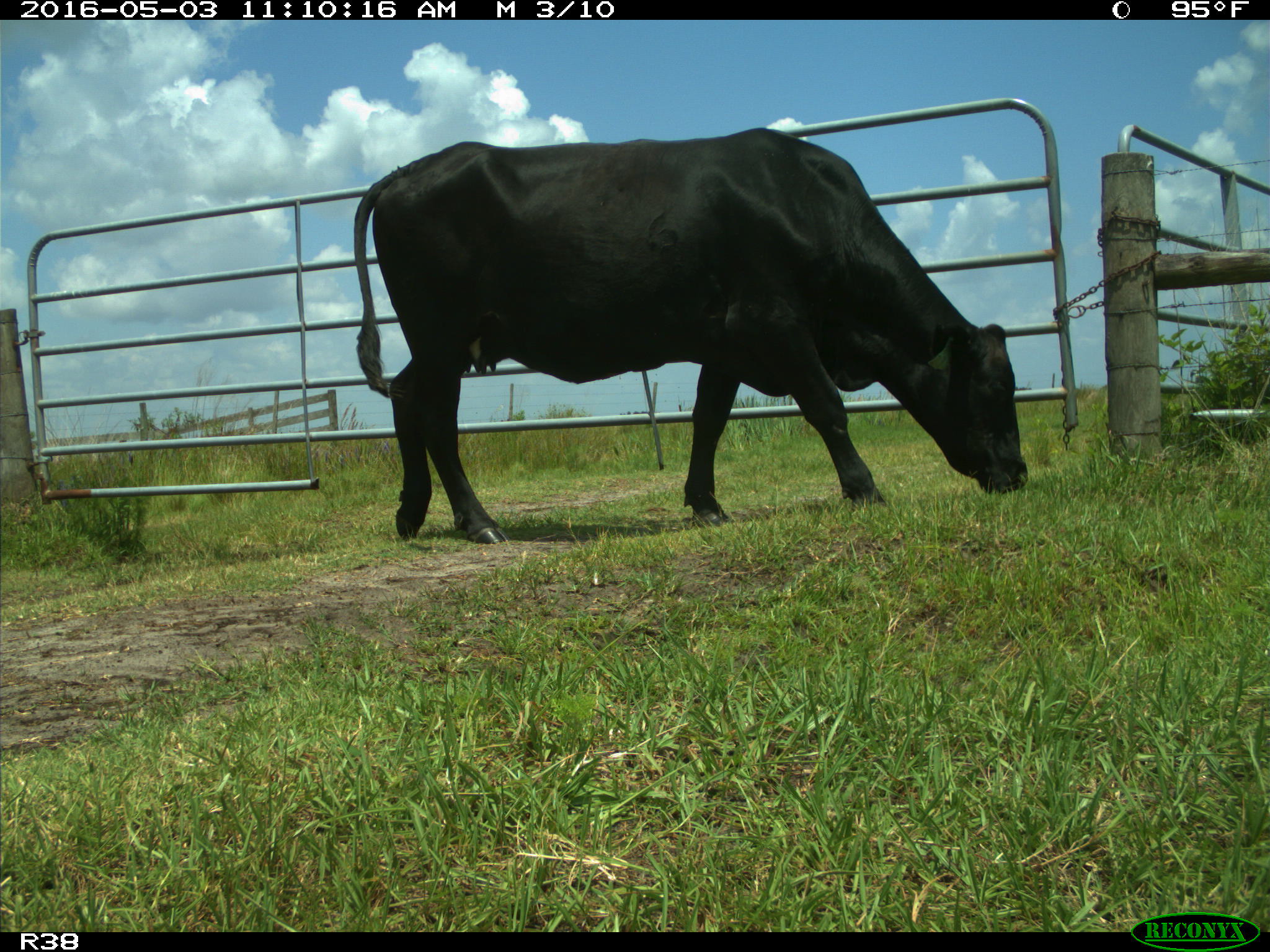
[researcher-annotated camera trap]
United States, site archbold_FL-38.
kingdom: Animalia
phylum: Chordata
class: Mammalia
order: Artiodactyla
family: Bovidae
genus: Bos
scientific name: Bos taurus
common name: domestic cow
Bos taurus (domestic cow).